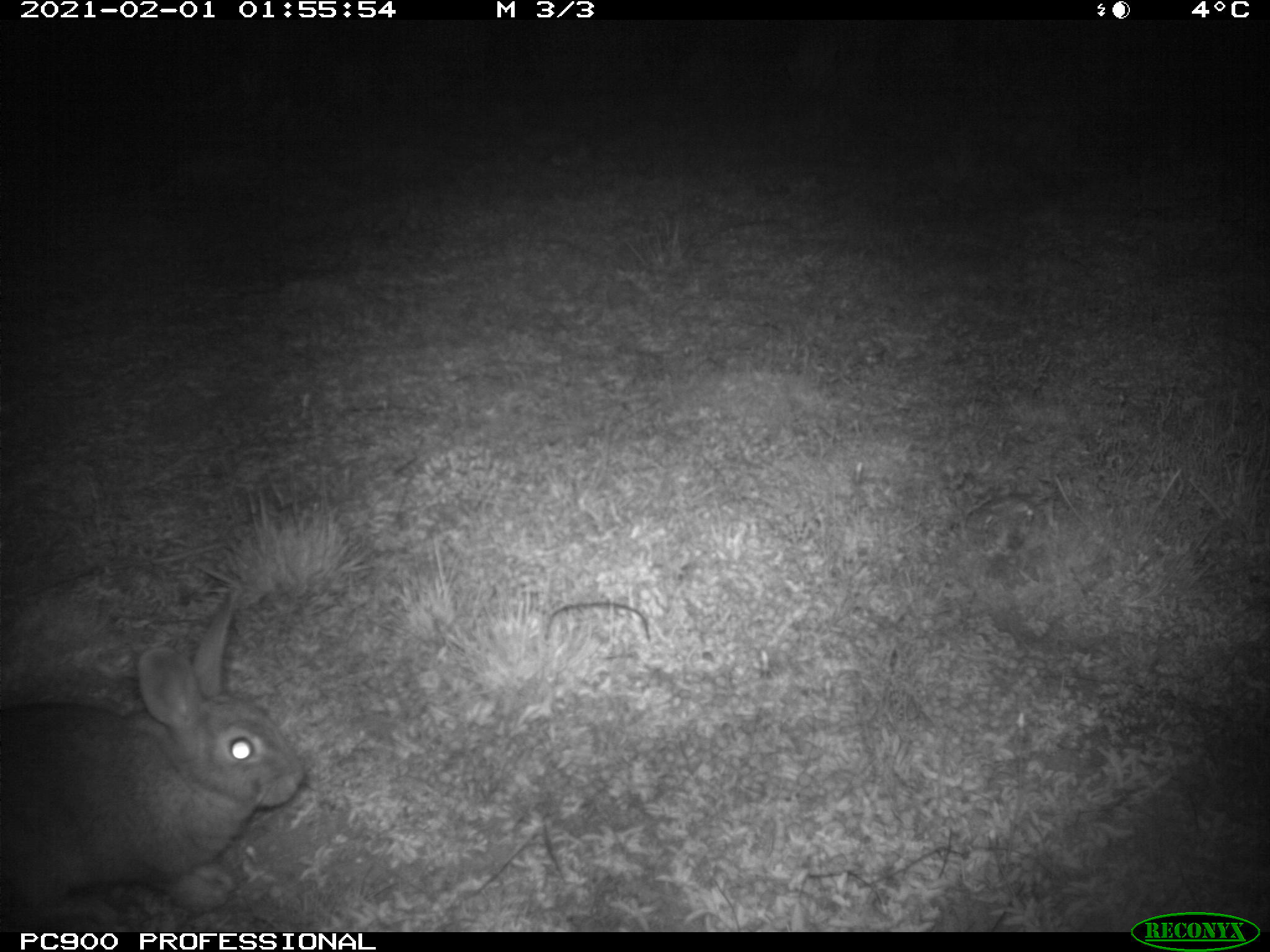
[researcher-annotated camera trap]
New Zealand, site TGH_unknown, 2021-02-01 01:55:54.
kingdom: Animalia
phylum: Chordata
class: Mammalia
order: Lagomorpha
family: Leporidae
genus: Oryctolagus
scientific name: Oryctolagus cuniculus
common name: european rabbit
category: rabbit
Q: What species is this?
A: Rabbit (european rabbit) (Oryctolagus cuniculus).